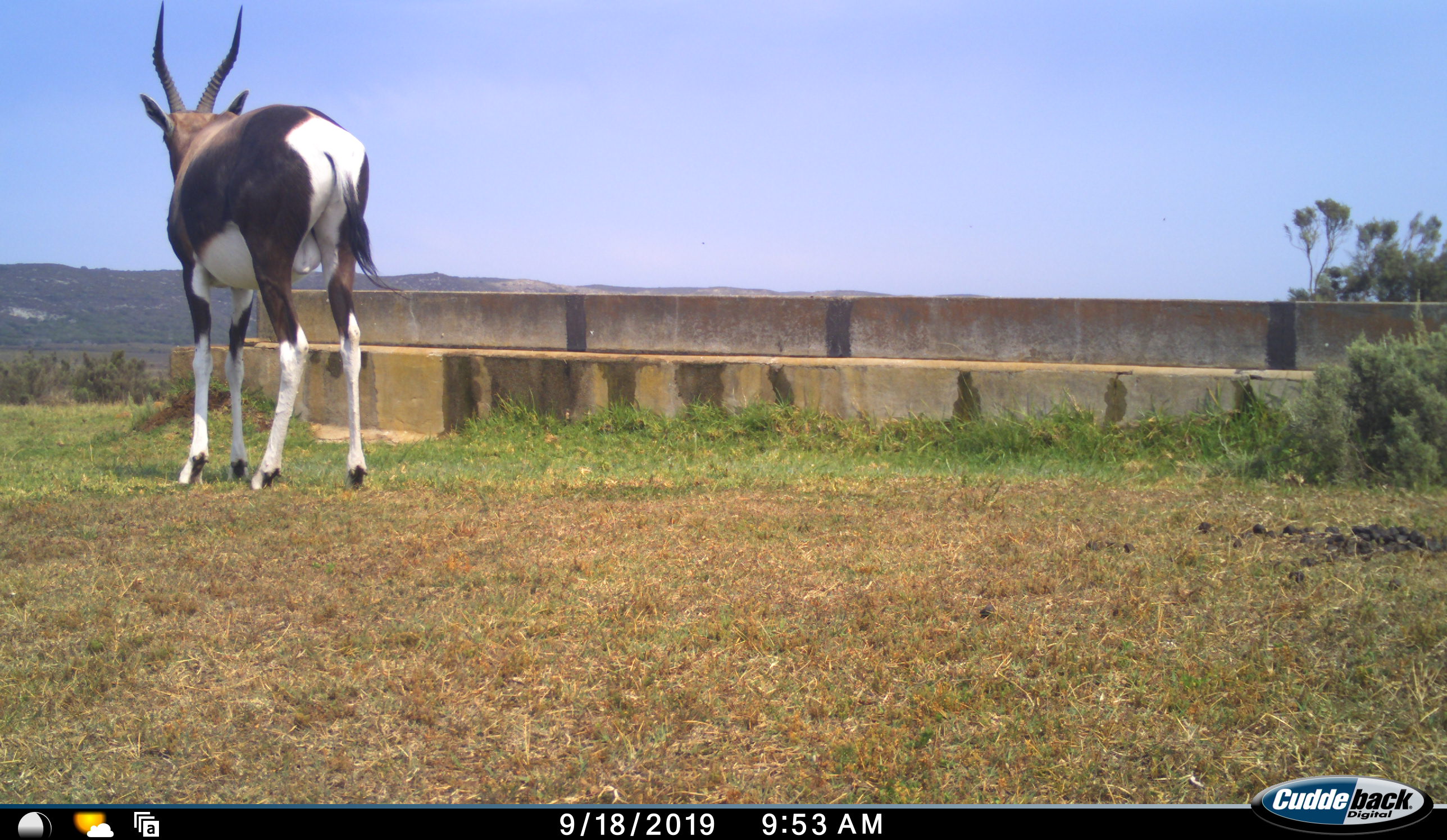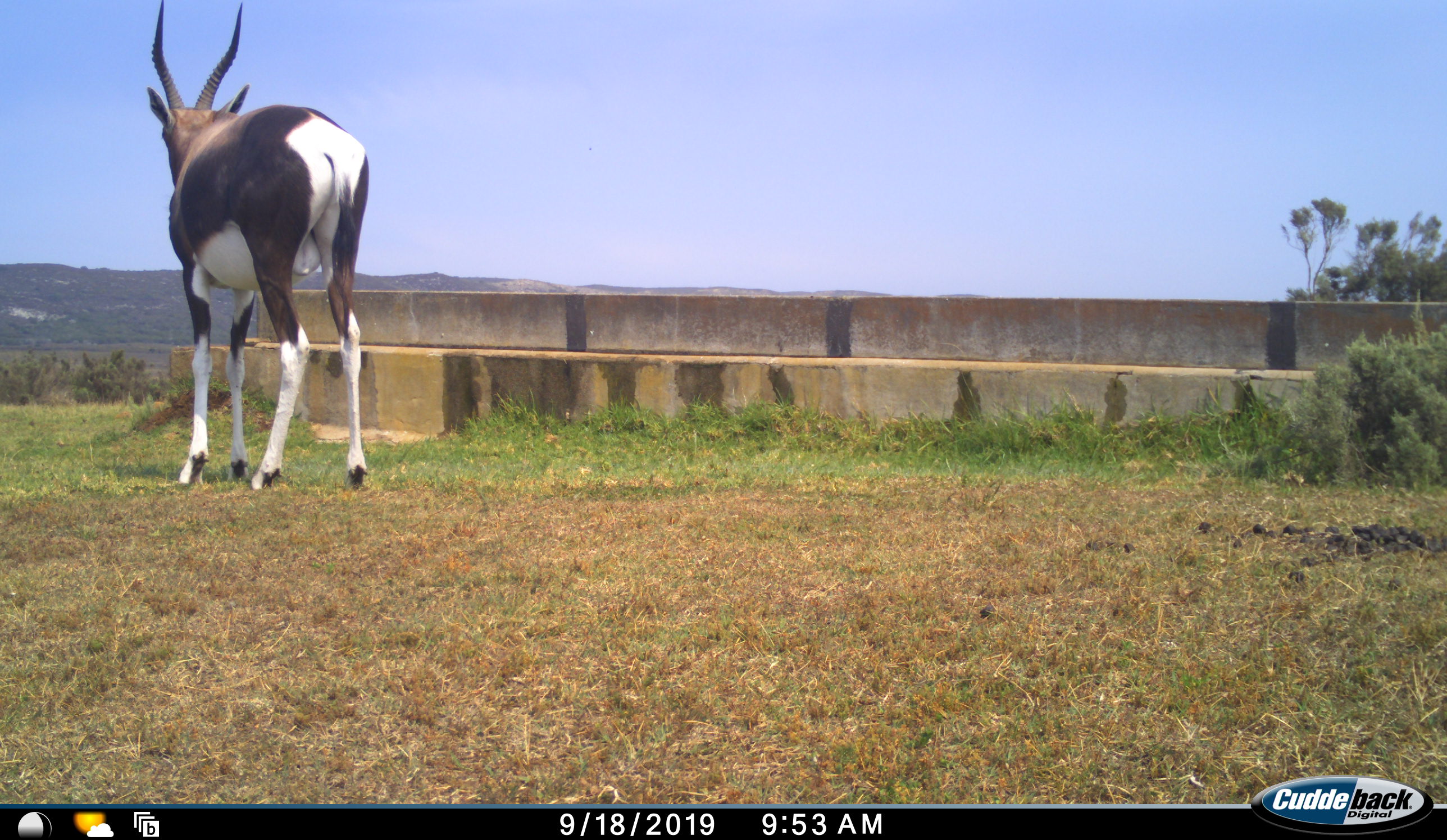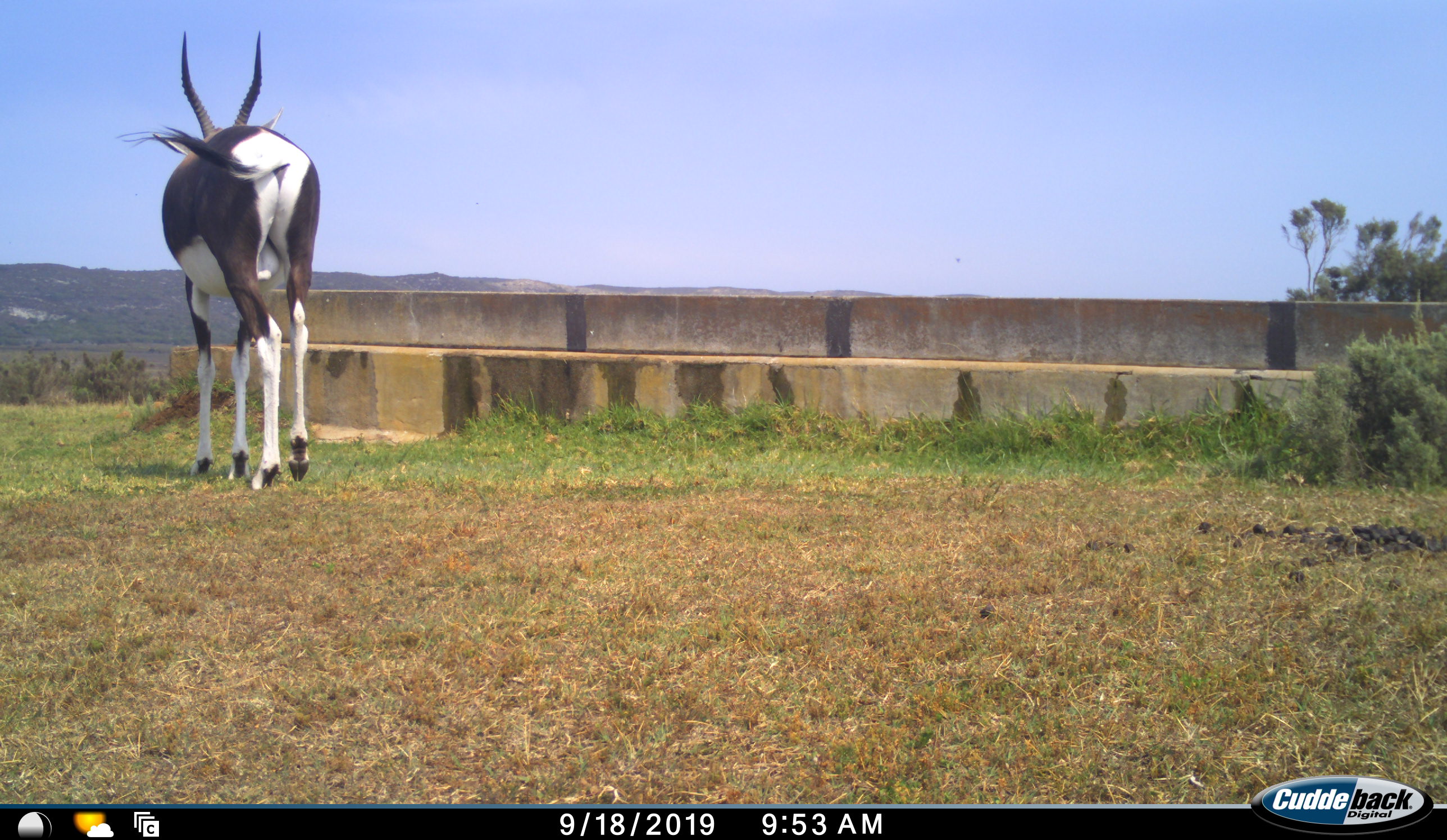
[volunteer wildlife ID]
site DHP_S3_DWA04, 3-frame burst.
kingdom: Animalia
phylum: Chordata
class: Mammalia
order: Artiodactyla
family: Bovidae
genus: Damaliscus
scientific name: Damaliscus pygargus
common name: bontebok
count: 1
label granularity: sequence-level